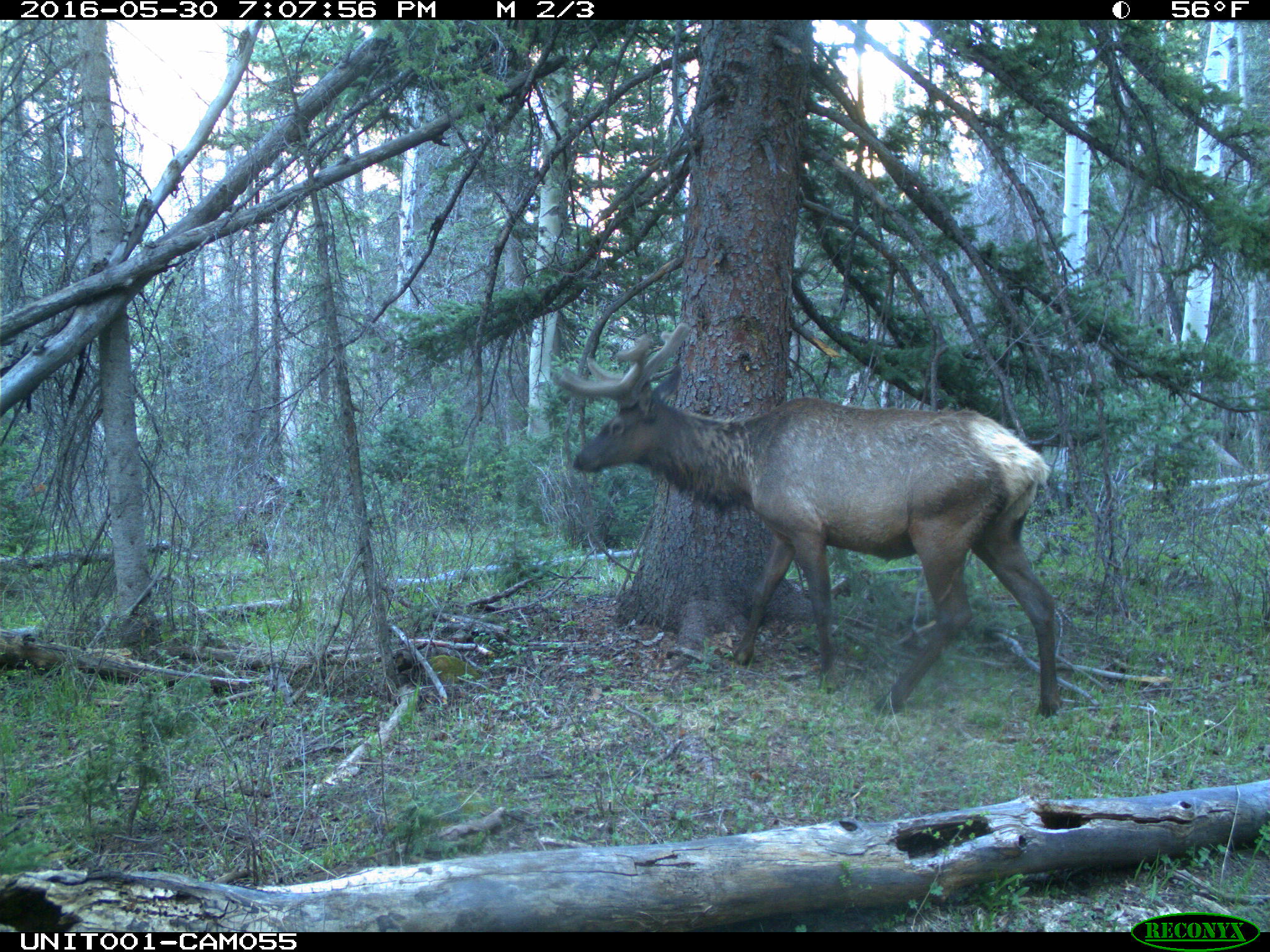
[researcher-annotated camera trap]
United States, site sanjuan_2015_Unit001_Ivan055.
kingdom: Animalia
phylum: Chordata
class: Mammalia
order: Artiodactyla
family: Cervidae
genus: Cervus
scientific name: Cervus elaphus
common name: red deer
Cervus elaphus (red deer).